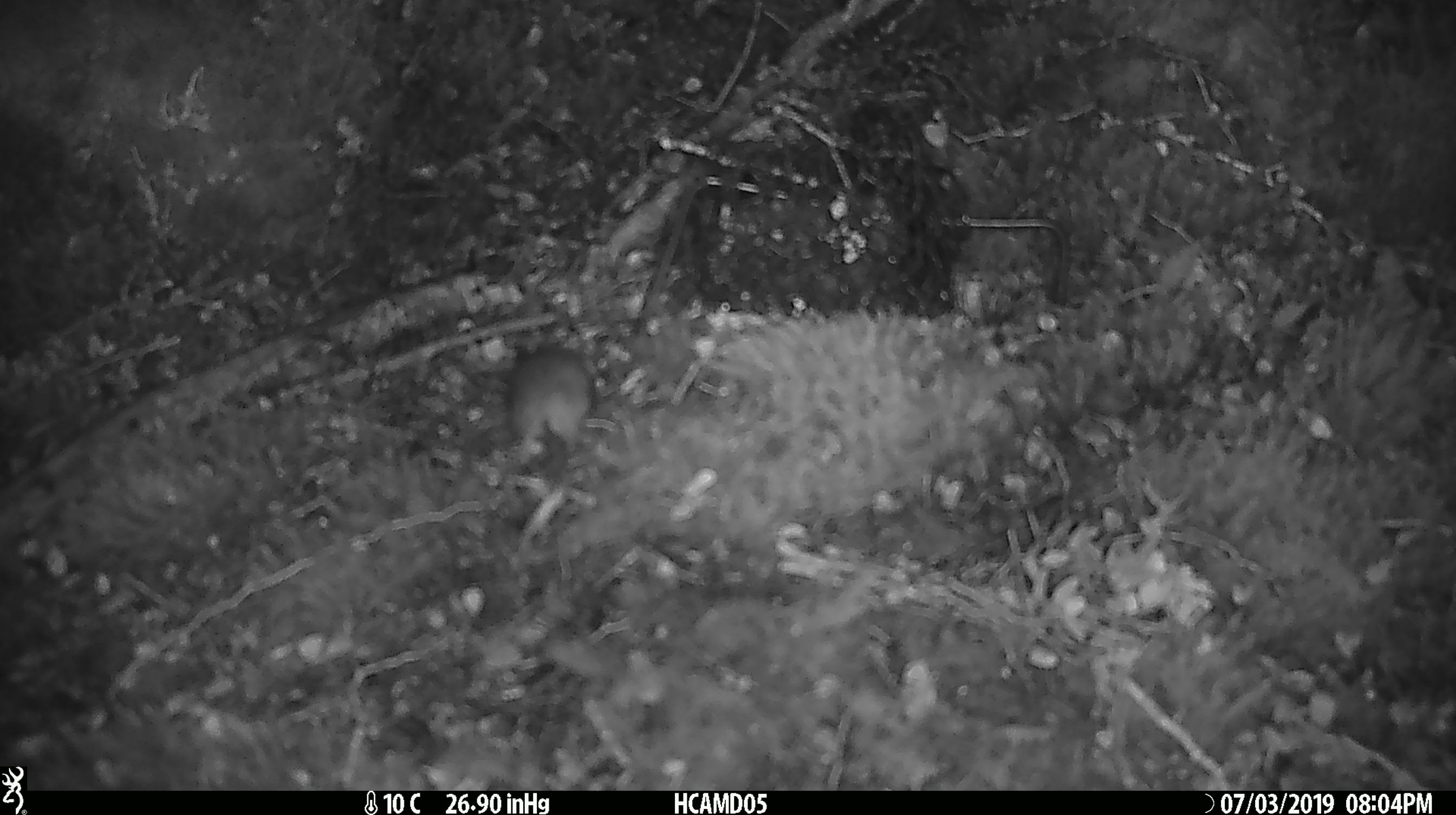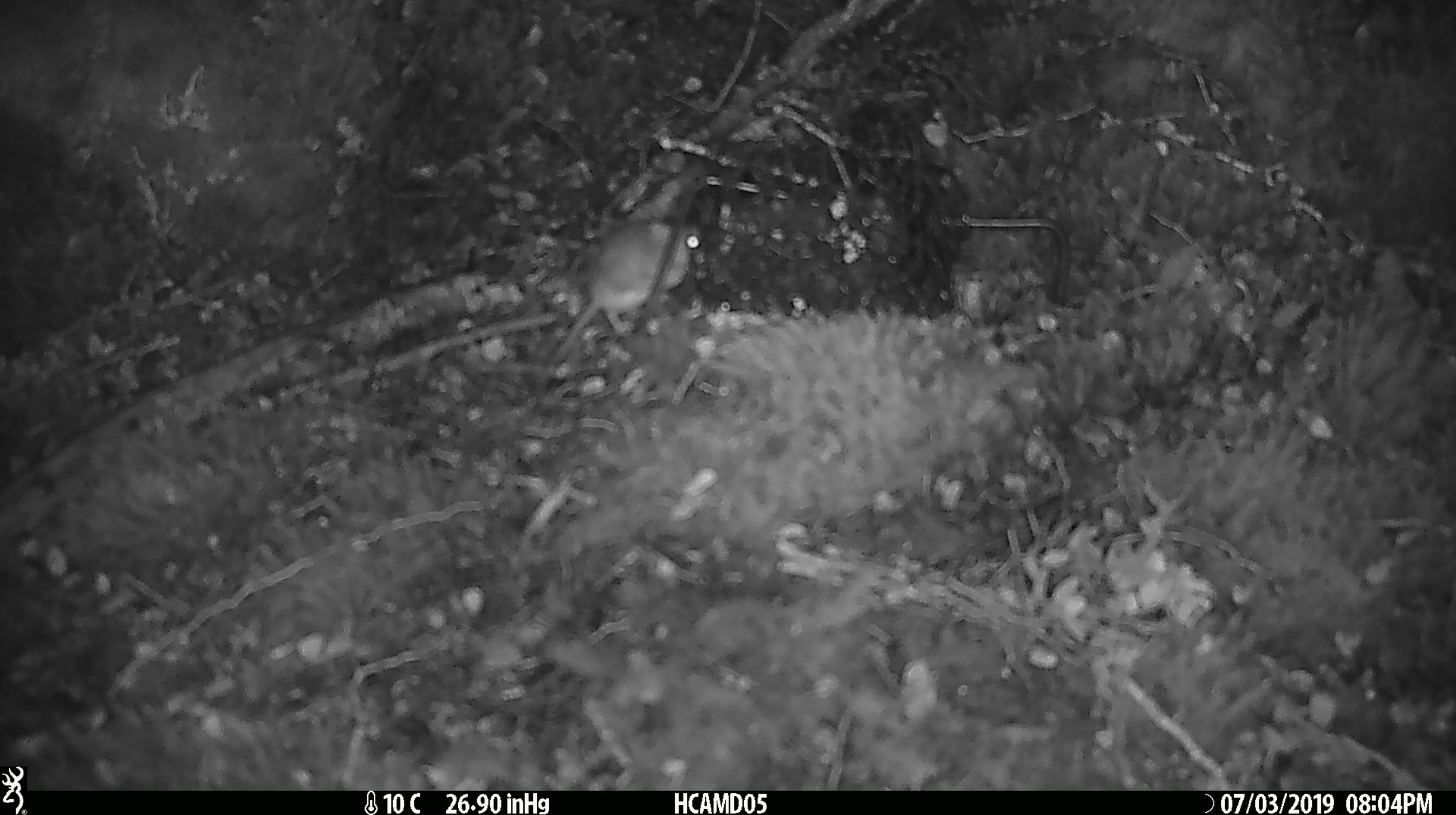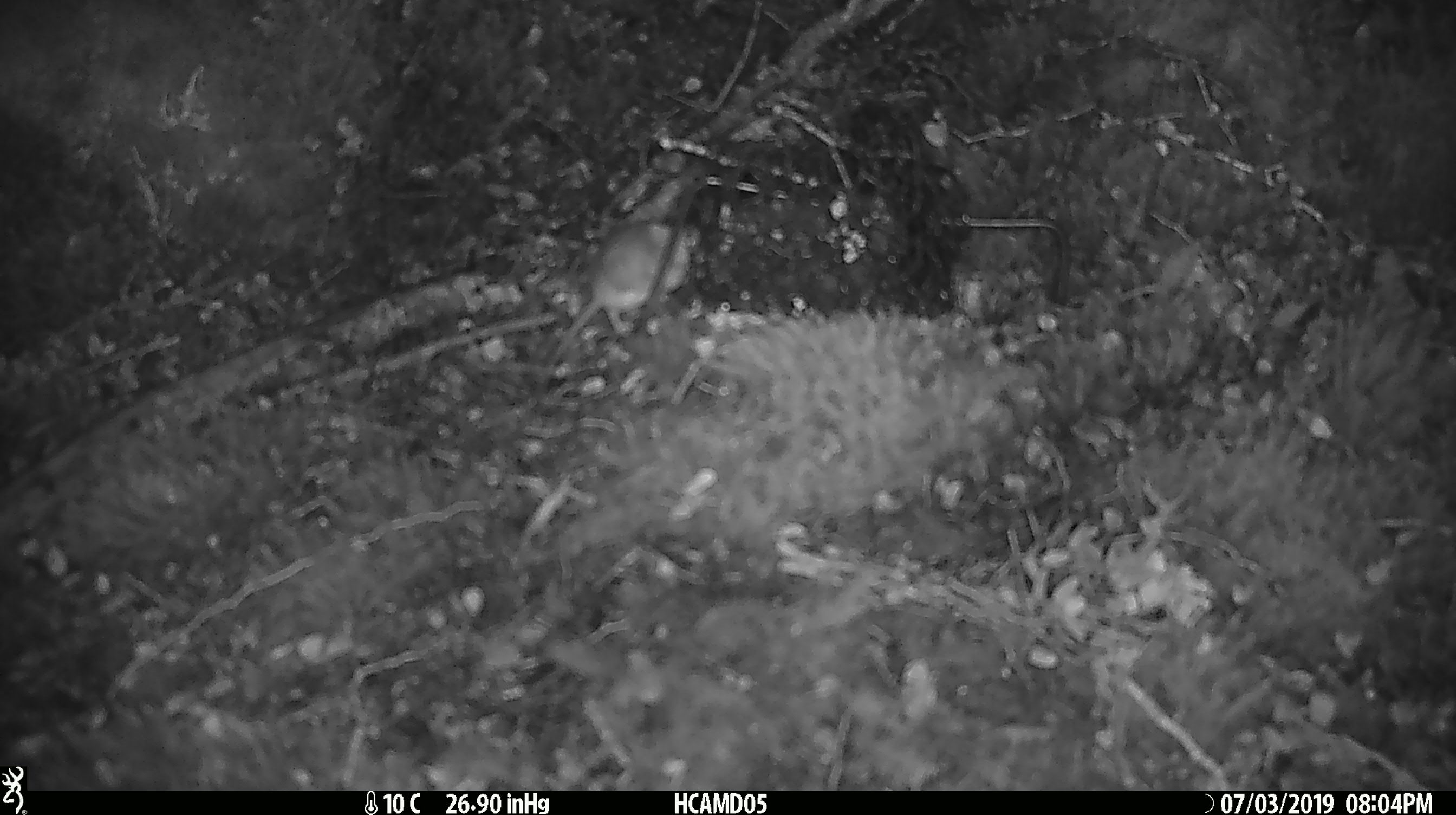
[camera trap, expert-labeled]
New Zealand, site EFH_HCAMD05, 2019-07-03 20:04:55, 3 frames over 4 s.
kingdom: Animalia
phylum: Chordata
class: Mammalia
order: Rodentia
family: Muridae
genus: Mus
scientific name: Mus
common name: mouse